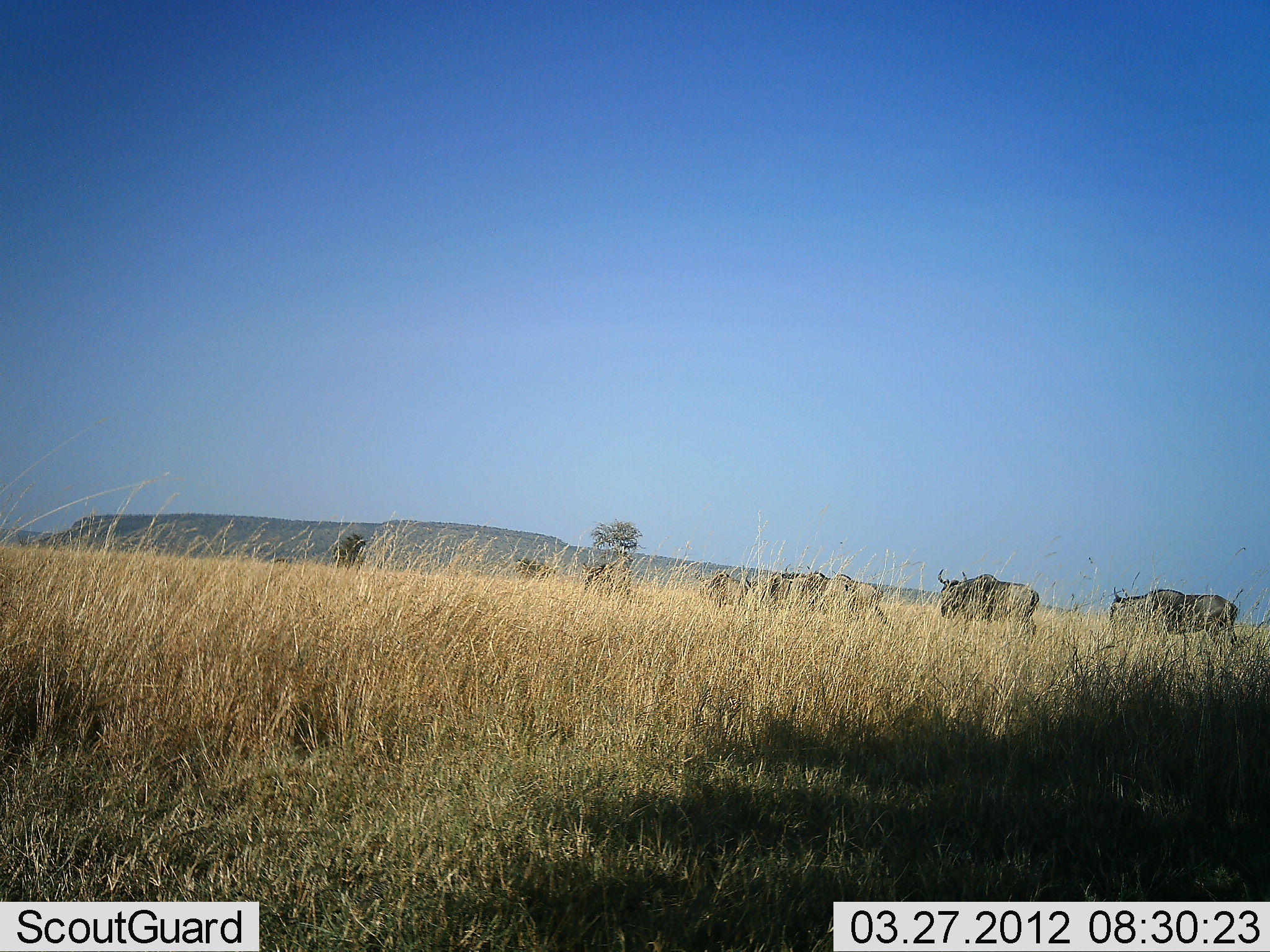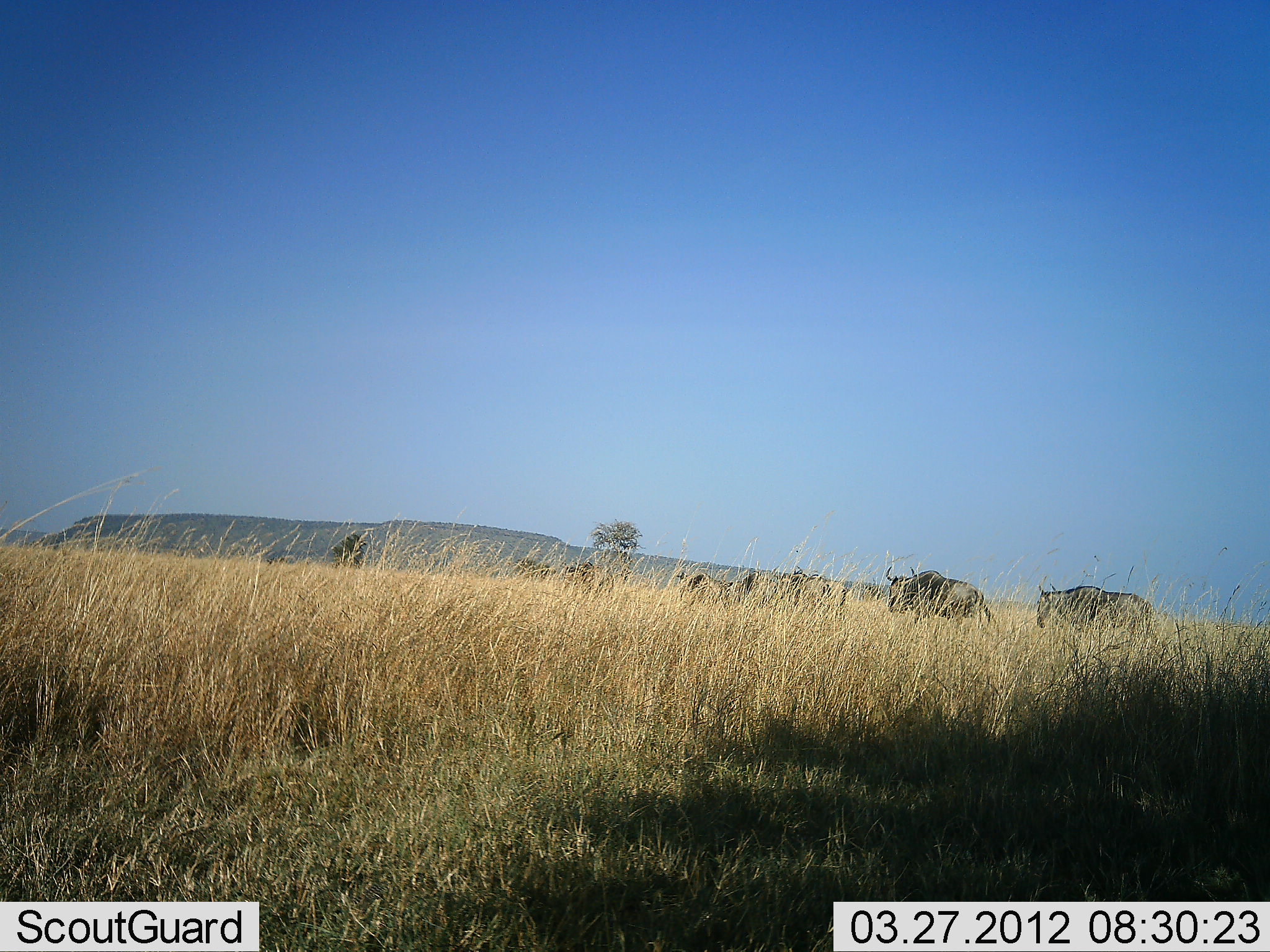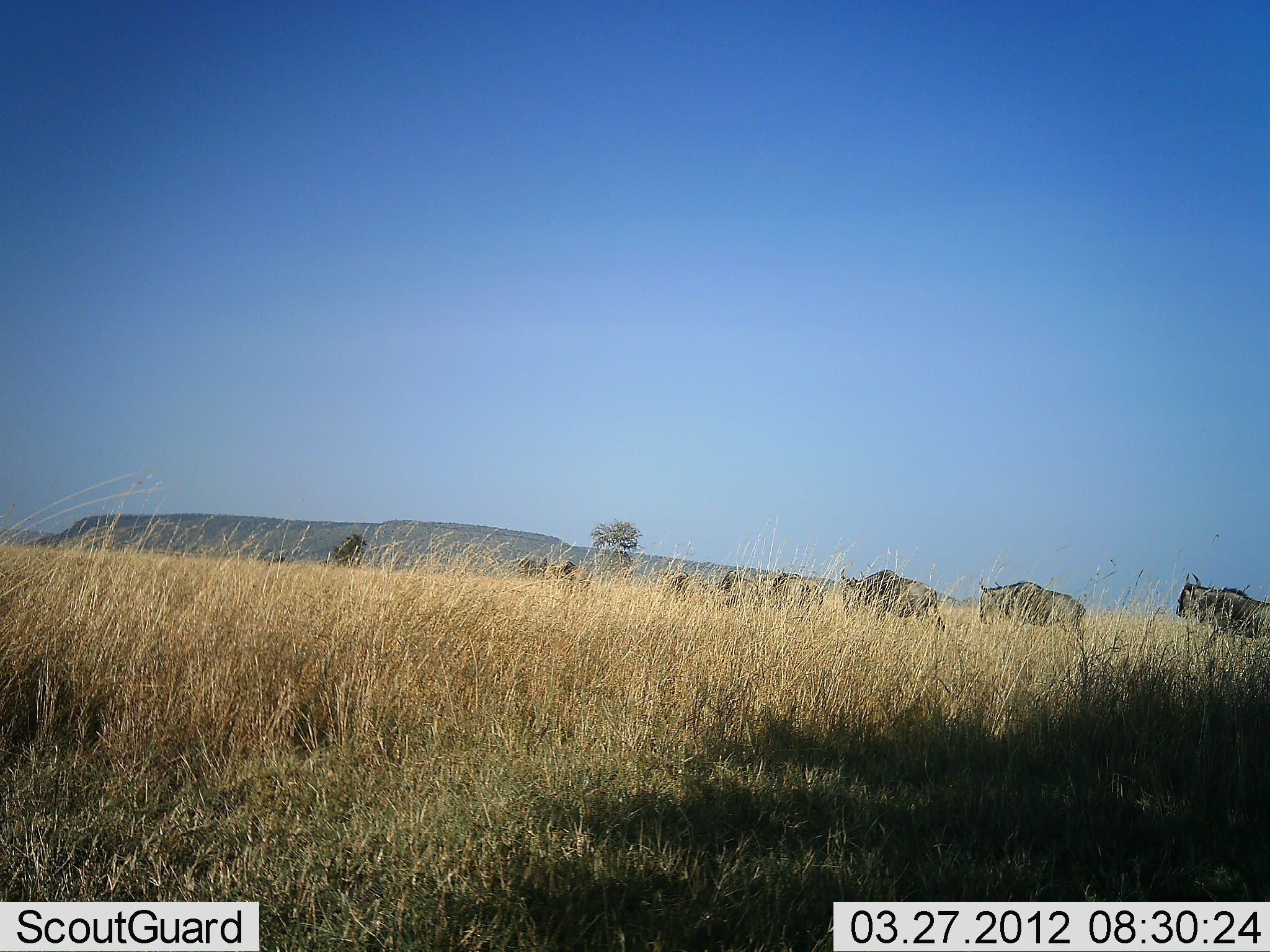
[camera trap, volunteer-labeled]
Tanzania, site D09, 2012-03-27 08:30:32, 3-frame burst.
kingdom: Animalia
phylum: Chordata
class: Mammalia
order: Artiodactyla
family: Bovidae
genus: Connochaetes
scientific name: Connochaetes taurinus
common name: blue wildebeest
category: wildebeest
Wildebeest (blue wildebeest) (Connochaetes taurinus), count 8. Behavior (volunteer vote fractions): standing 0%, resting 0%, moving 100%, interacting 4%. Young present (vote fraction): 0%. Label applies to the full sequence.